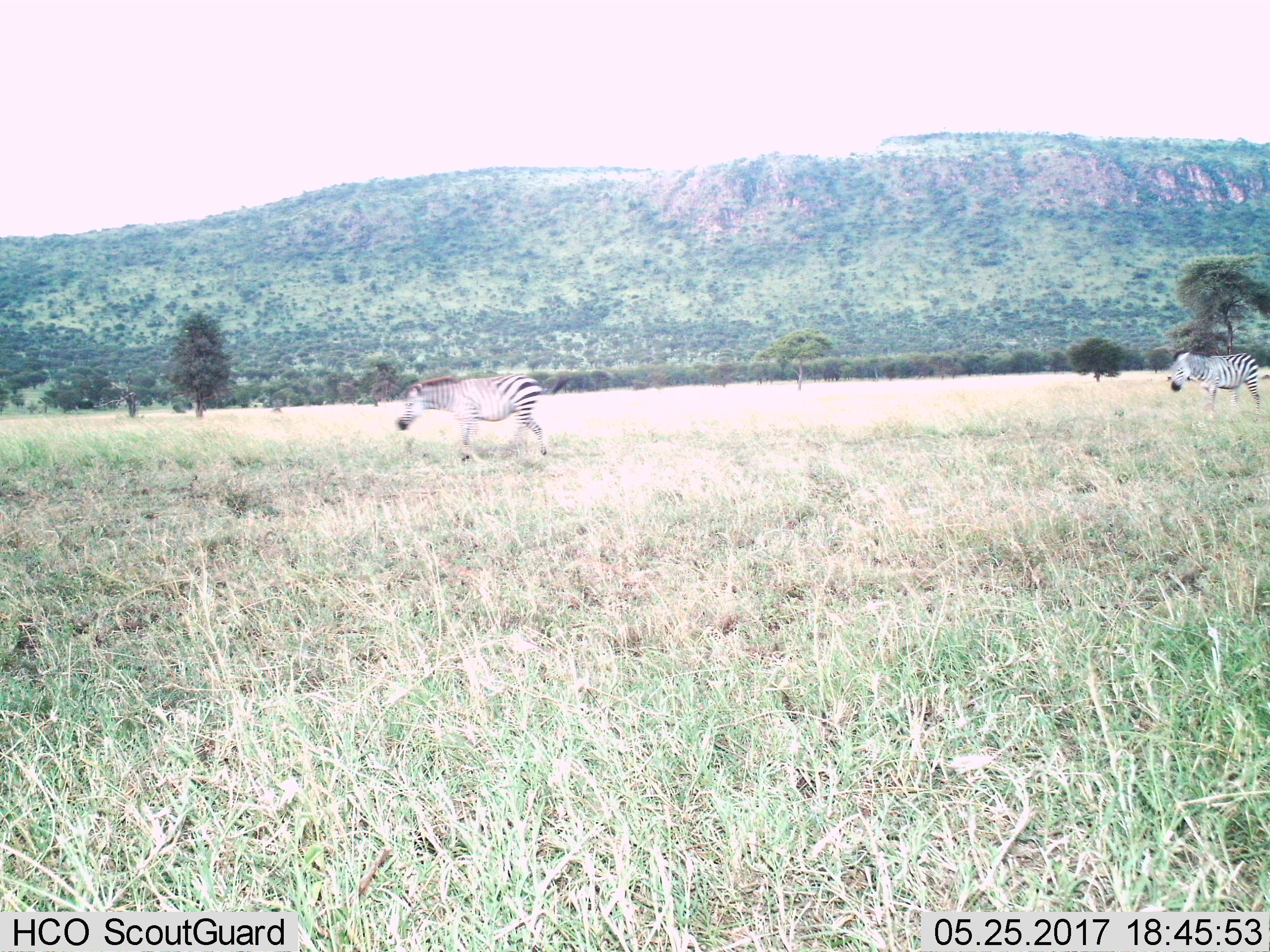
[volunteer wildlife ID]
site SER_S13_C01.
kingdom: Animalia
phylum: Chordata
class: Mammalia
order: Perissodactyla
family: Equidae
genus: Equus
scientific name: Equus quagga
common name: plains zebra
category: zebraplains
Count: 2.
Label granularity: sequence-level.